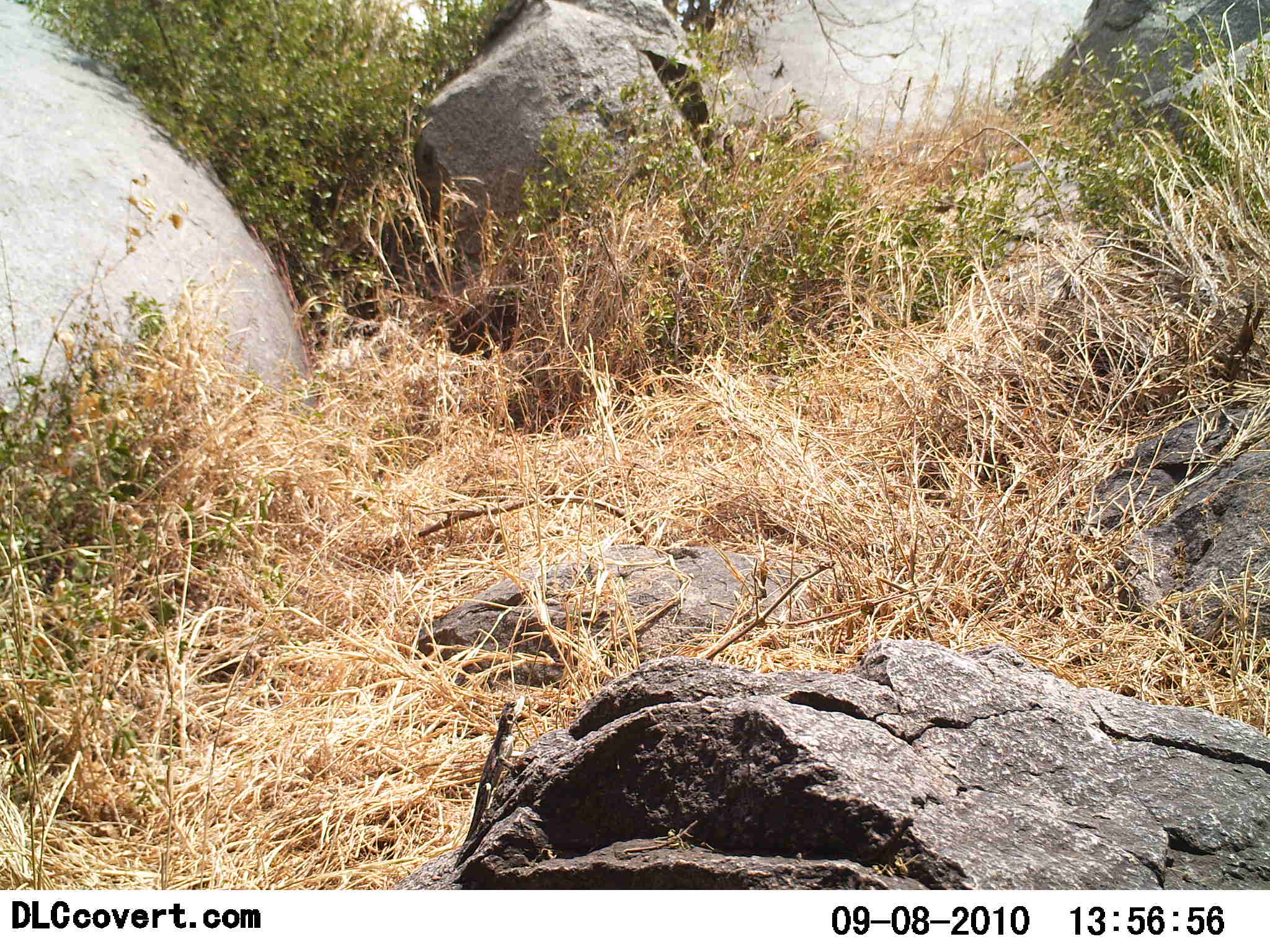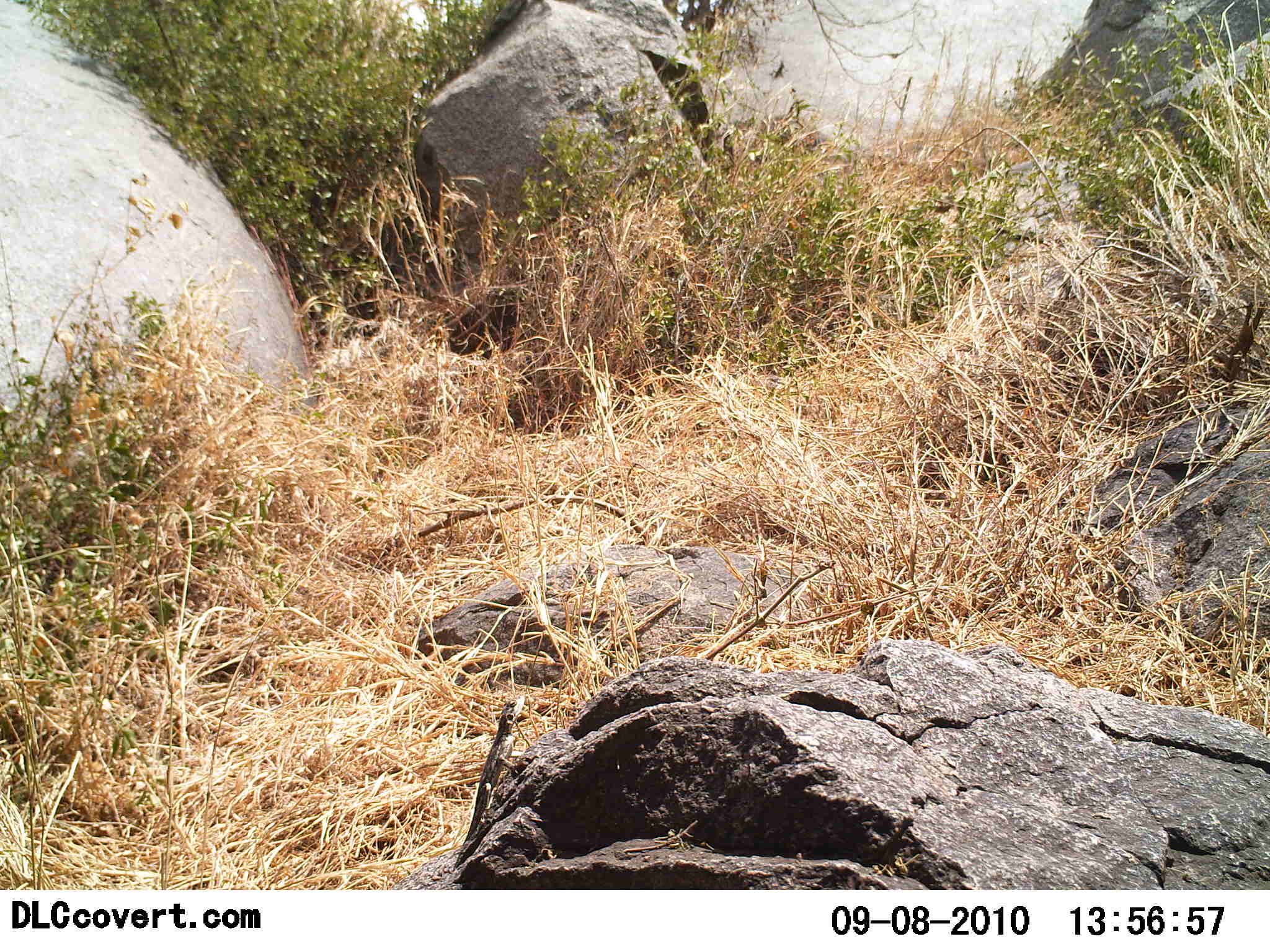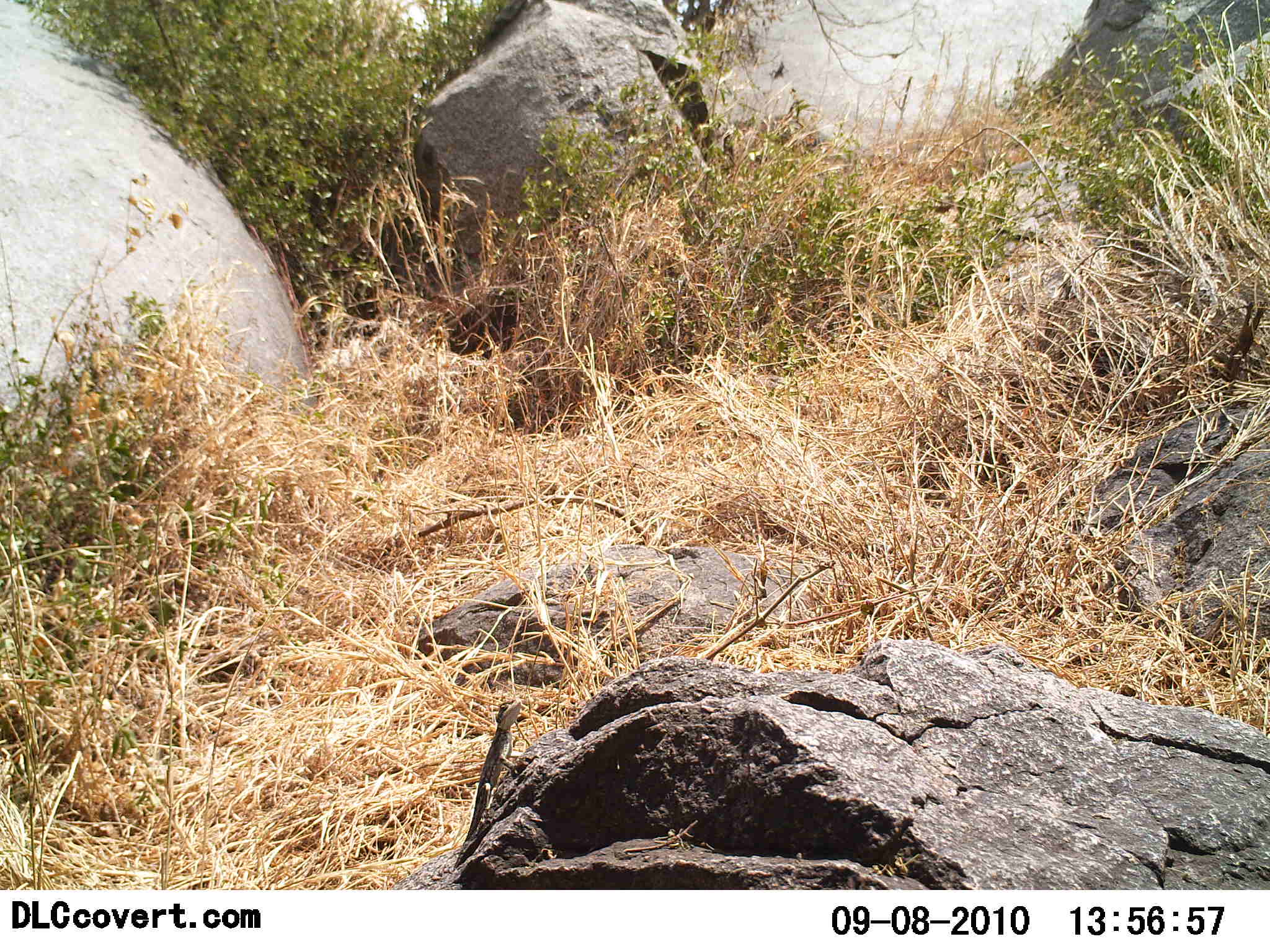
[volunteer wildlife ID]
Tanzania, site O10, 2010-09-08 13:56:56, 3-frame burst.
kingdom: Animalia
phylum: Chordata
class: Reptilia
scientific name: Reptilia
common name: reptiles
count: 1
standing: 62%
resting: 31%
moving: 6%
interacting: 0%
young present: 0%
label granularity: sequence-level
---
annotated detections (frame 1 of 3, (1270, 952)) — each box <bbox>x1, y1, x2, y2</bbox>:
animal: <bbox>448, 694, 528, 872</bbox>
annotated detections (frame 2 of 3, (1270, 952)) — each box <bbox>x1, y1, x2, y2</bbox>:
animal: <bbox>453, 694, 528, 872</bbox>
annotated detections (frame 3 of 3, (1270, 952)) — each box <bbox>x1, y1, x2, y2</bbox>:
animal: <bbox>450, 697, 528, 870</bbox>